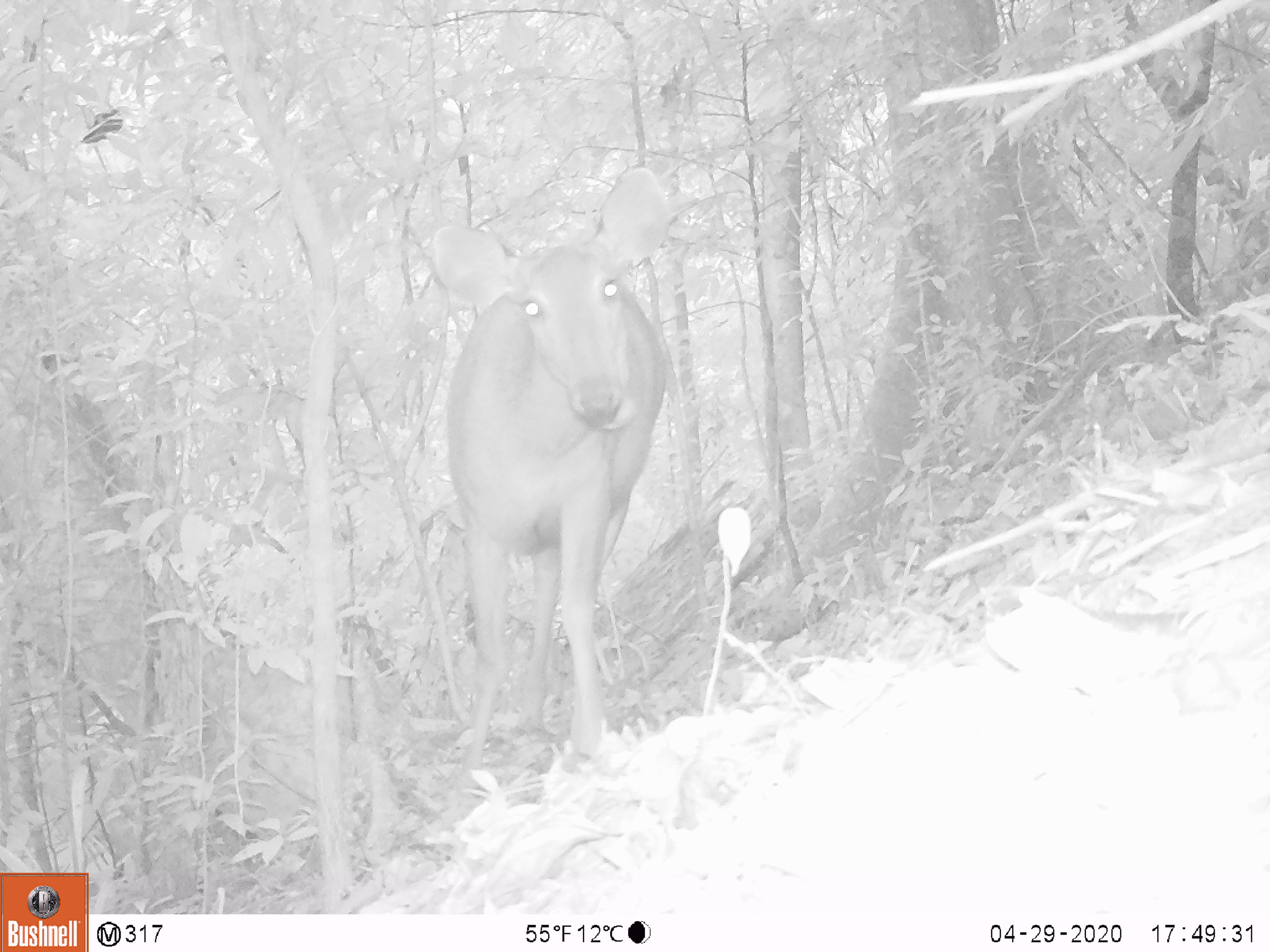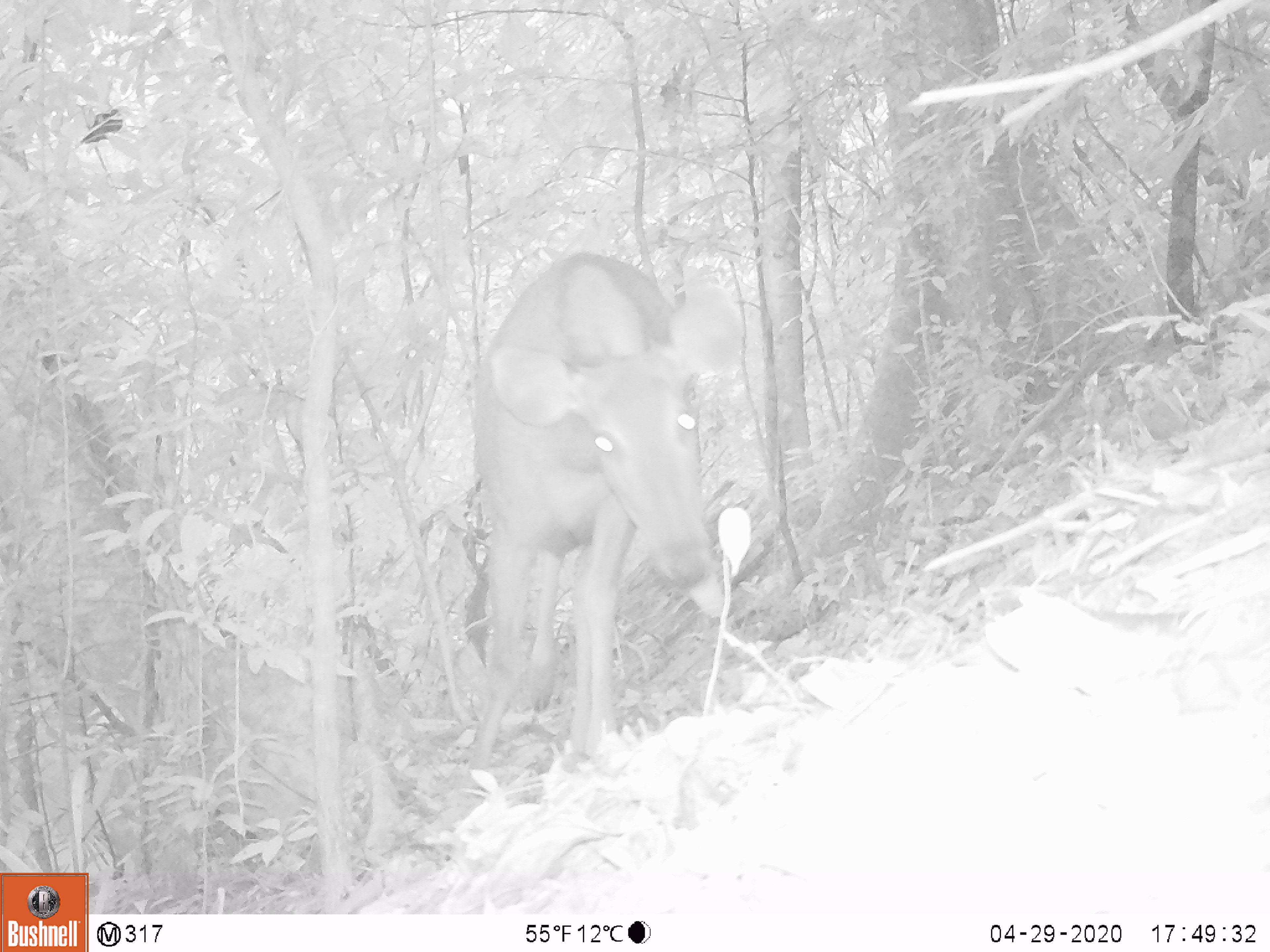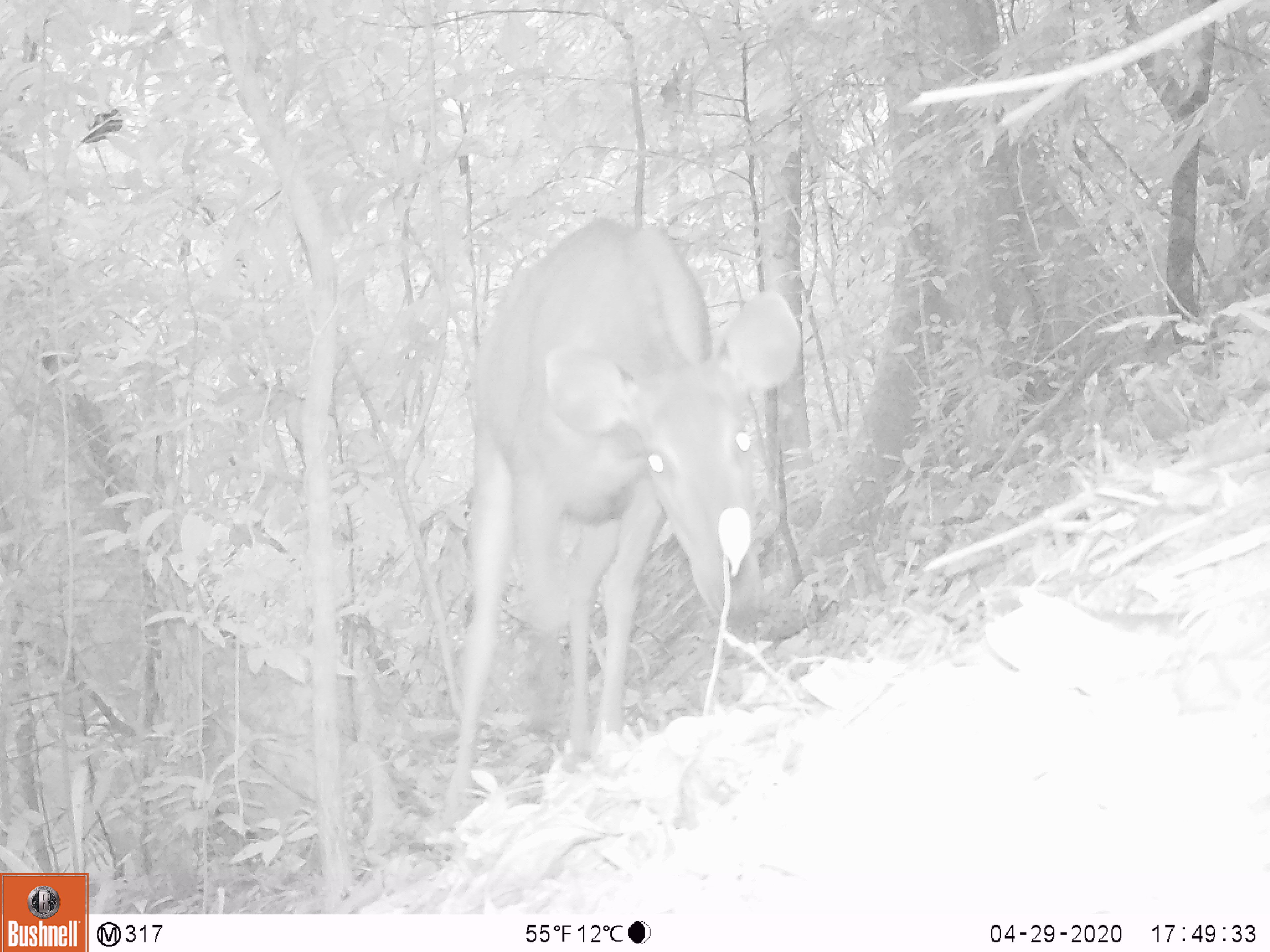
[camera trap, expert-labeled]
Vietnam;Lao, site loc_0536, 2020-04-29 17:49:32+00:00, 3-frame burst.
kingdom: Animalia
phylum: Chordata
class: Mammalia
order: Artiodactyla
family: Cervidae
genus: Rusa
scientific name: Rusa unicolor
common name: sambar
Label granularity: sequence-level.